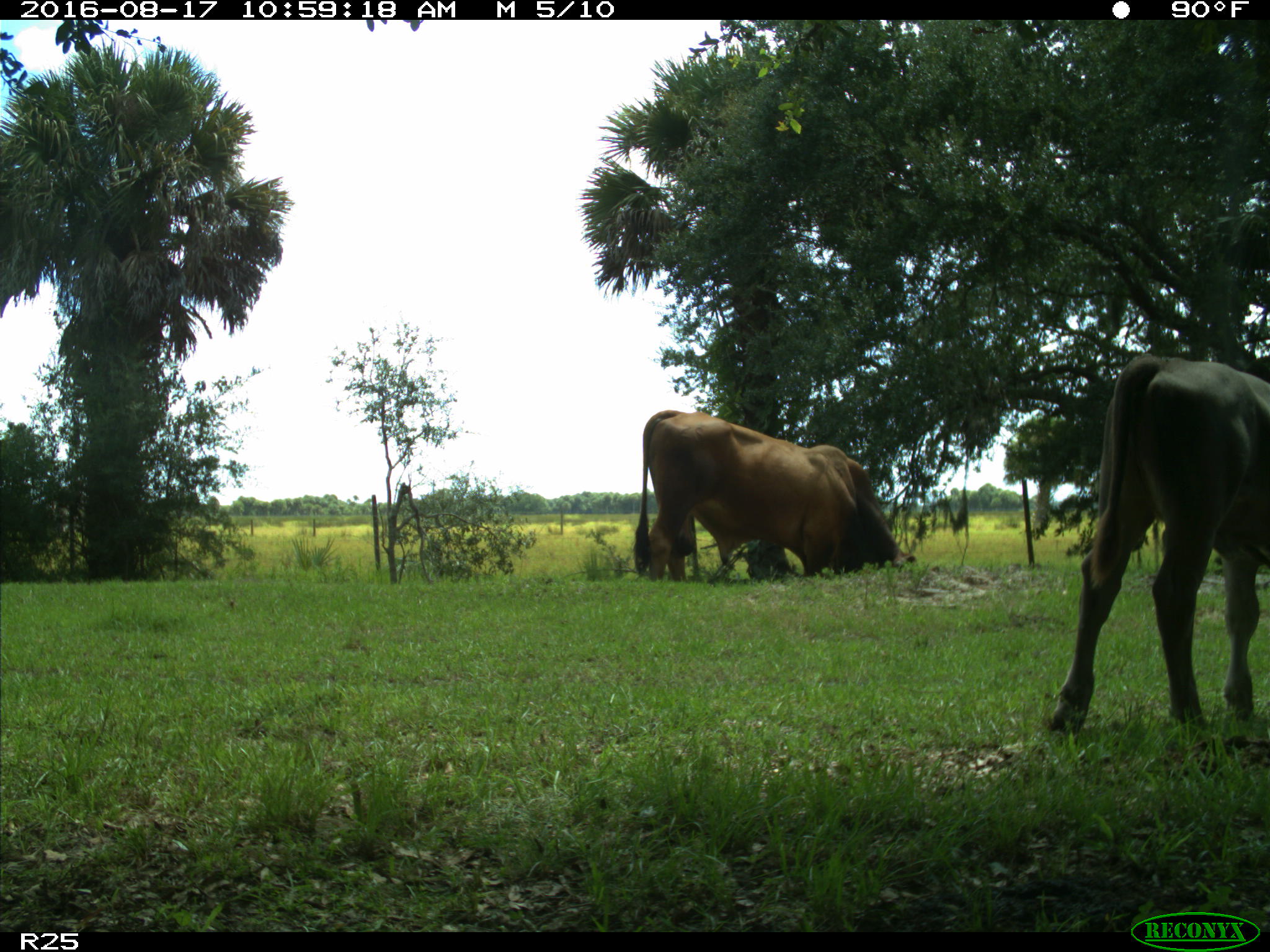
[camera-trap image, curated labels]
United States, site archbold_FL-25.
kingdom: Animalia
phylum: Chordata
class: Mammalia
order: Artiodactyla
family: Bovidae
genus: Bos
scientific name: Bos taurus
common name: domestic cow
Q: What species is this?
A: Bos taurus (domestic cow).